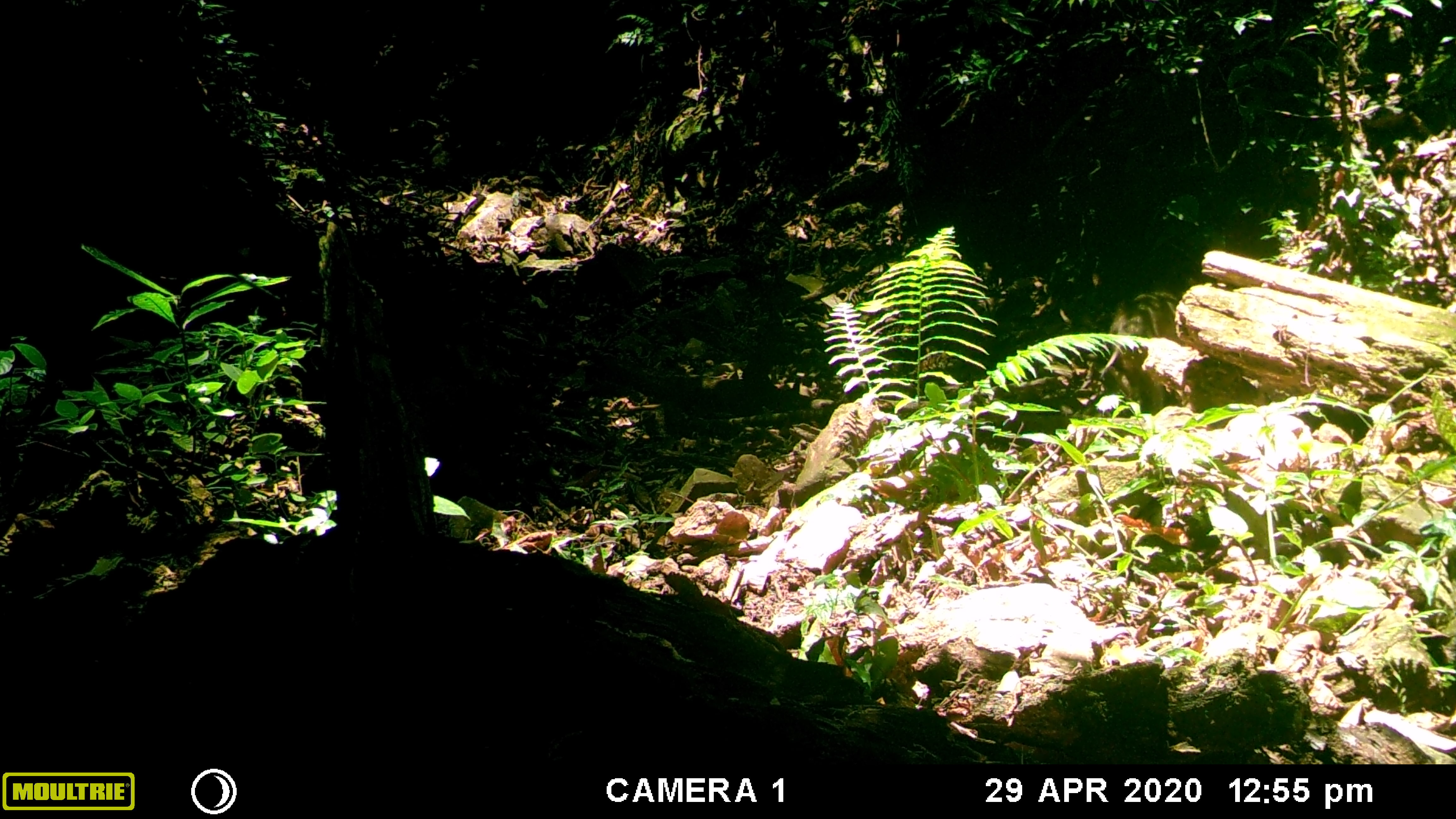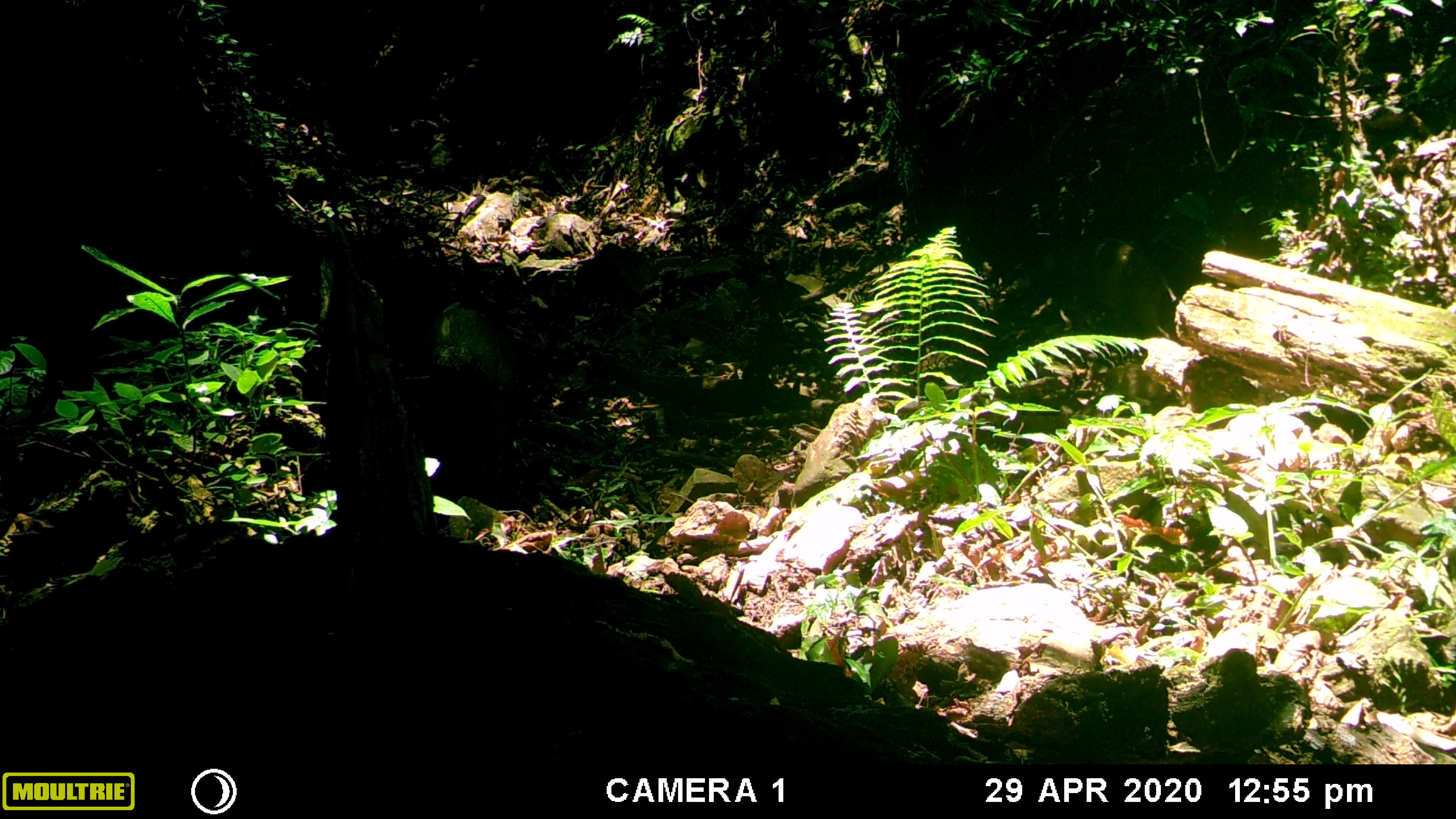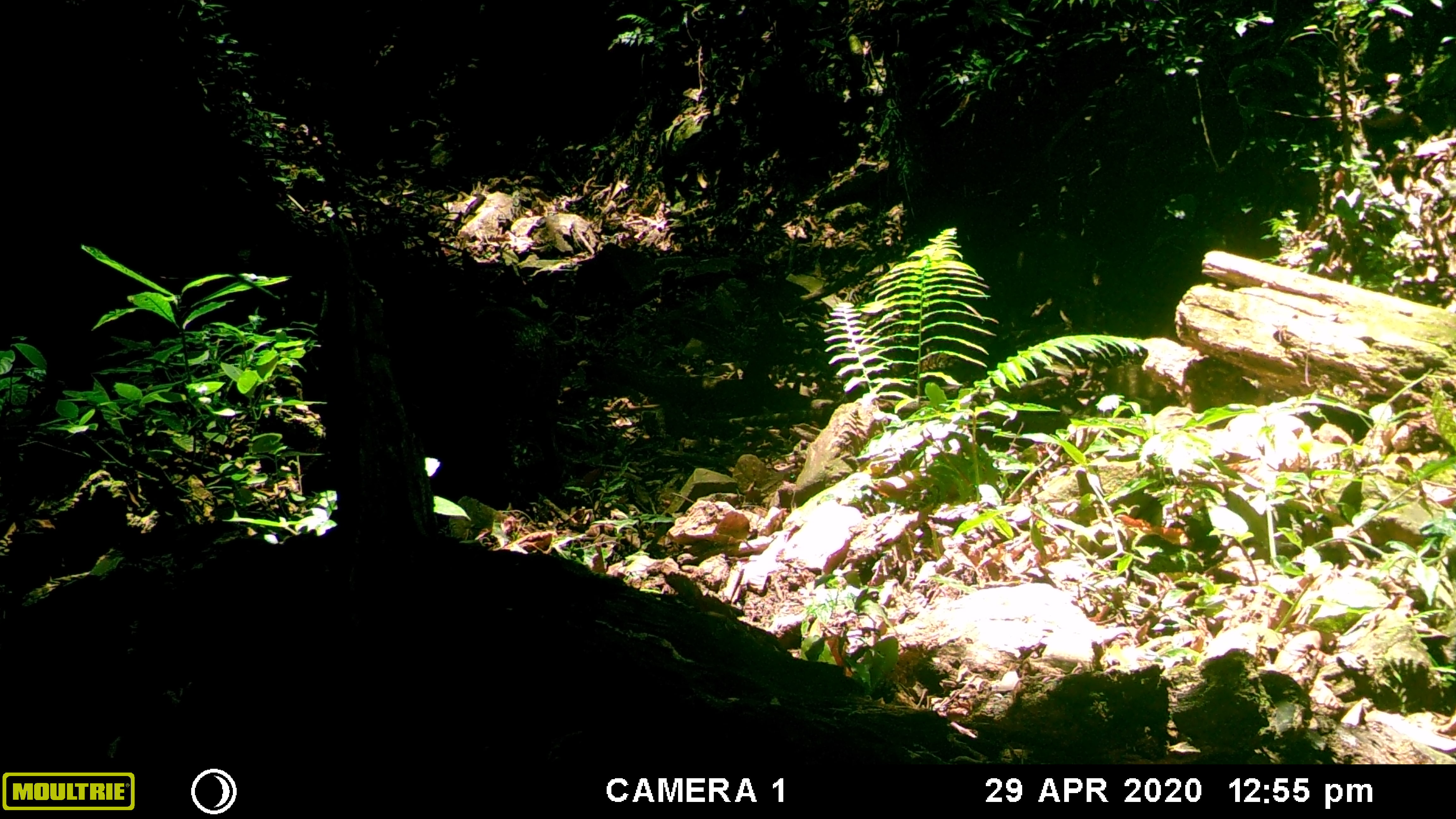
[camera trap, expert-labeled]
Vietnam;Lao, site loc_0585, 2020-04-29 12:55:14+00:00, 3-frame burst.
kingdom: Animalia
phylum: Chordata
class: Mammalia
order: Artiodactyla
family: Suidae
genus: Sus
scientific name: Sus scrofa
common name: eurasian wild pig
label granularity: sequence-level